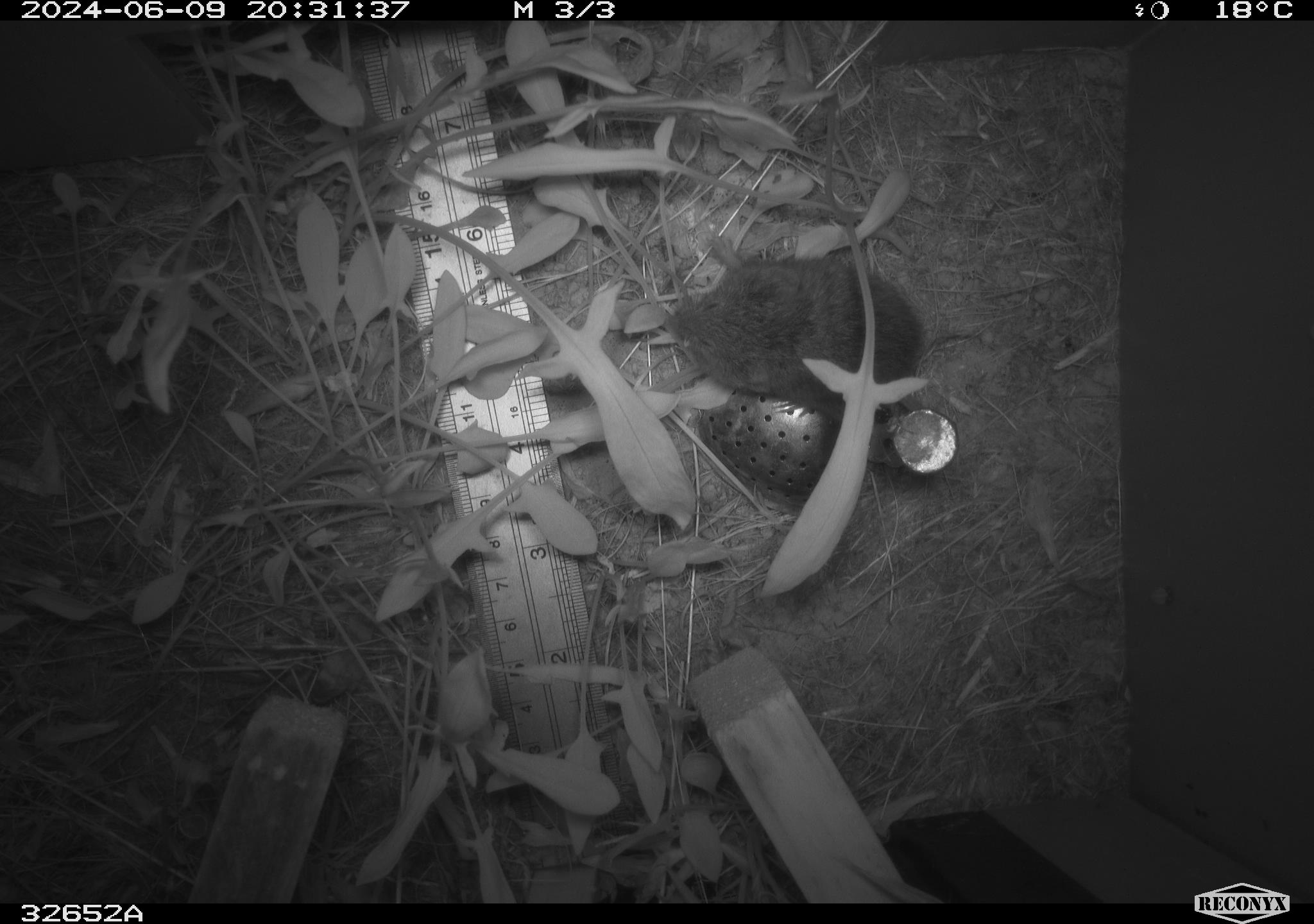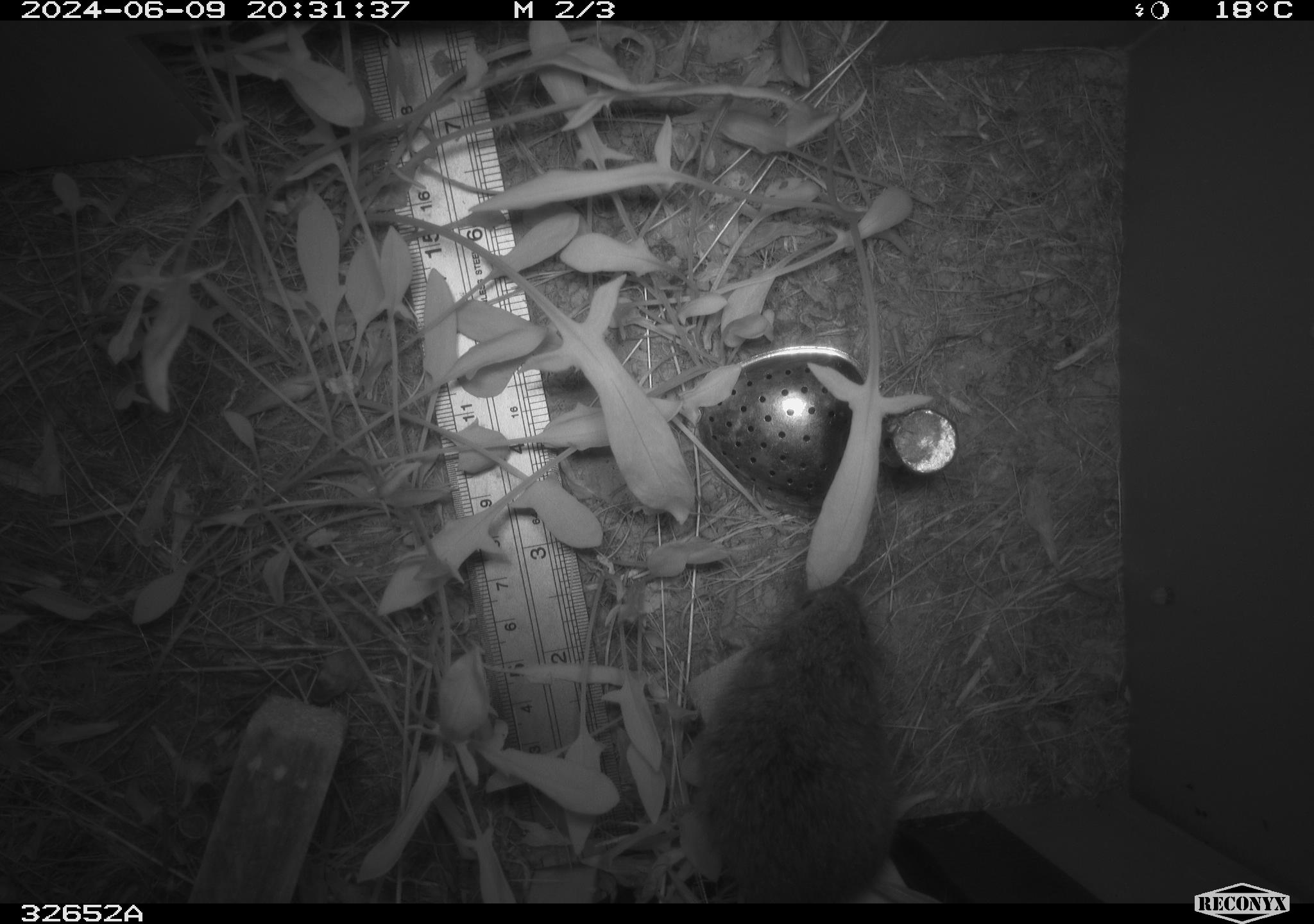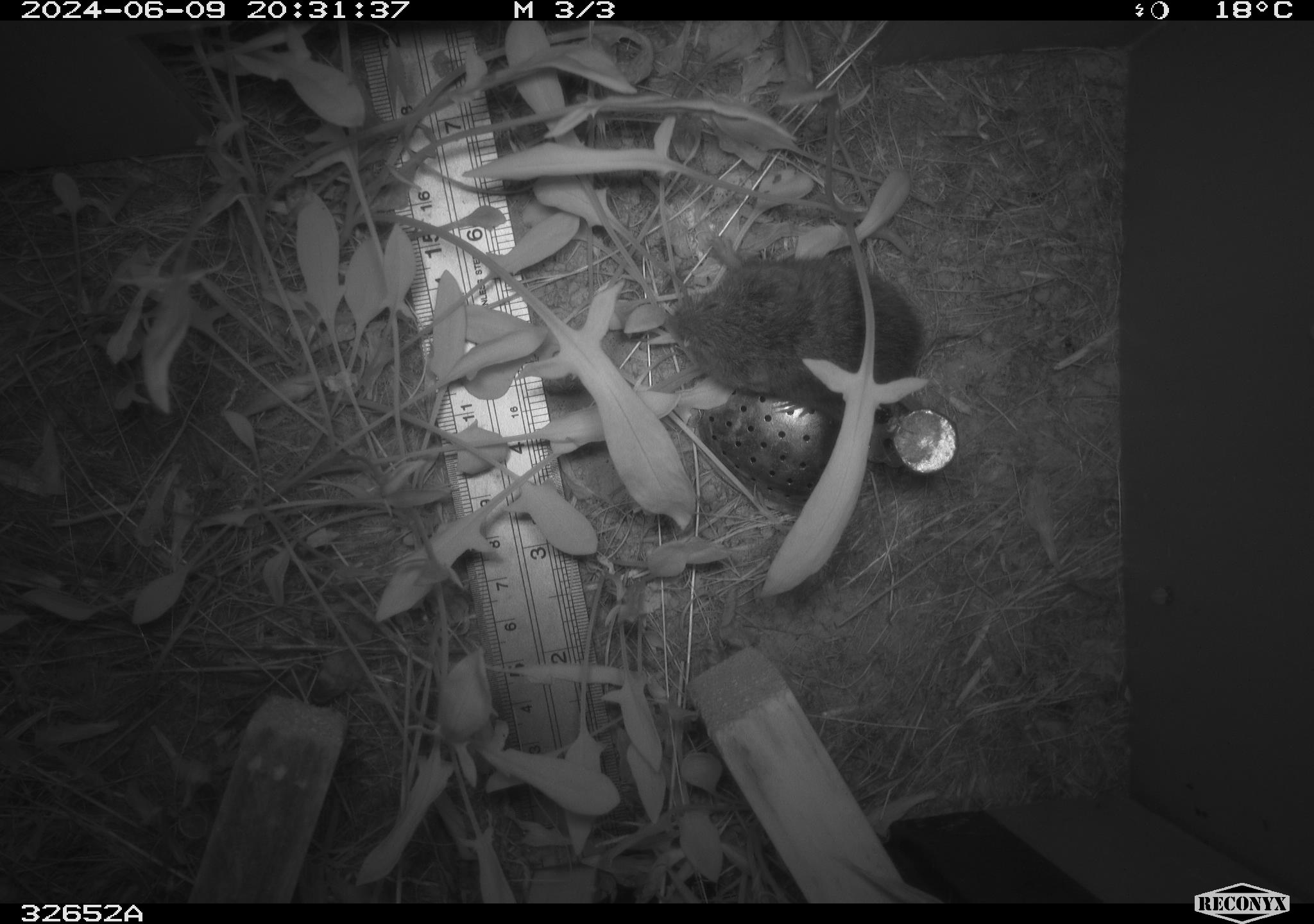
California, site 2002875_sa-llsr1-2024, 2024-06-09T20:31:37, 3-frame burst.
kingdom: Animalia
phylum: Chordata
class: Mammalia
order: Rodentia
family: Cricetidae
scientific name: Arvicolinae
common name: voles, lemmings, and muskrats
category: arvicolinae subfamily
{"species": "arvicolinae subfamily (voles, lemmings, and muskrats) (Arvicolinae)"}